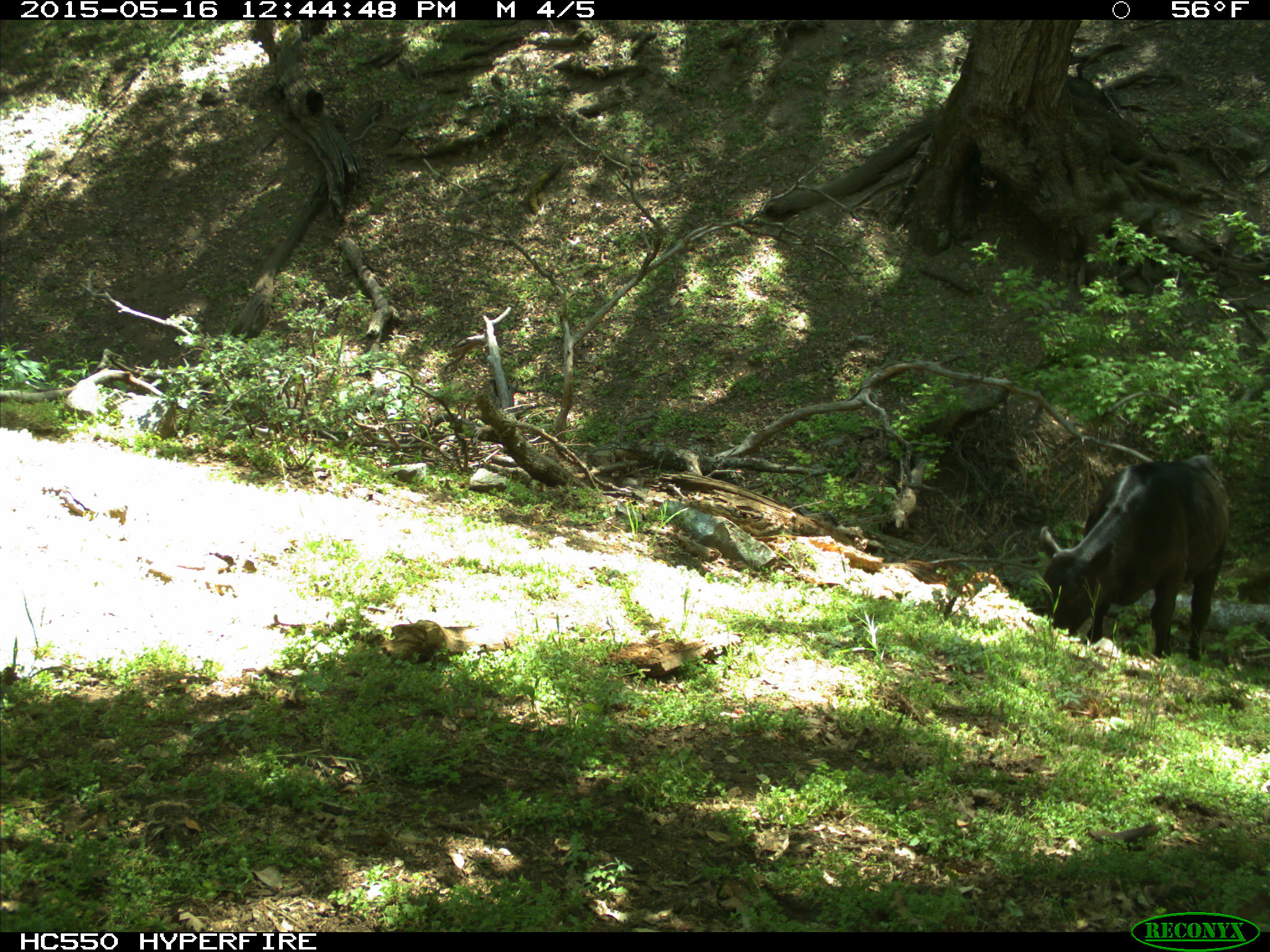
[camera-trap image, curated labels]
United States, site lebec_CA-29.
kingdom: Animalia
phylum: Chordata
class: Mammalia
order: Artiodactyla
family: Bovidae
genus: Bos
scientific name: Bos taurus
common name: domestic cow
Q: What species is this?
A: Bos taurus (domestic cow).